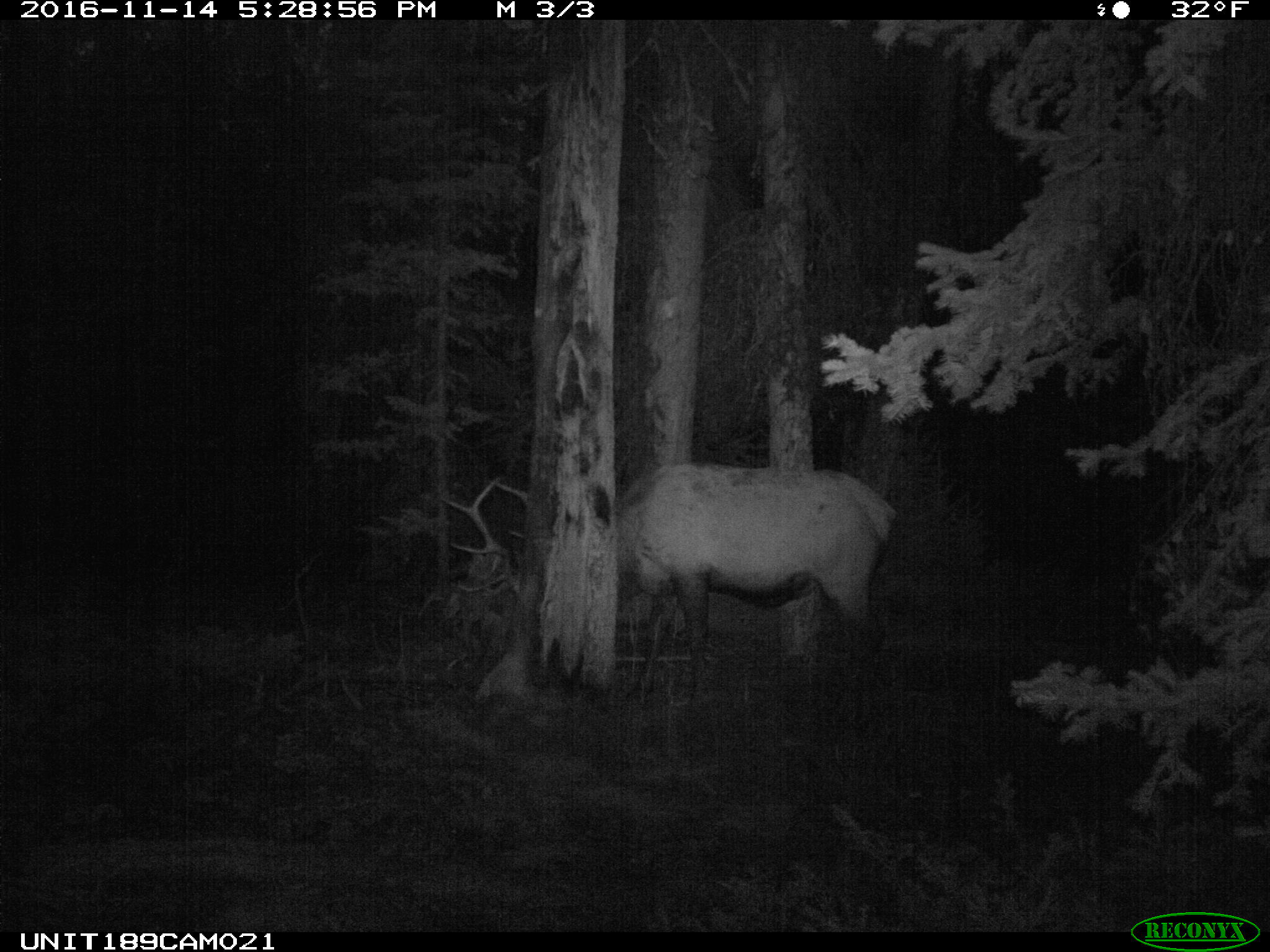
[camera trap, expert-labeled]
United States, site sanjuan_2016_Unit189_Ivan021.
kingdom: Animalia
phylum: Chordata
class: Mammalia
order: Artiodactyla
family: Cervidae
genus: Cervus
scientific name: Cervus elaphus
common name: red deer